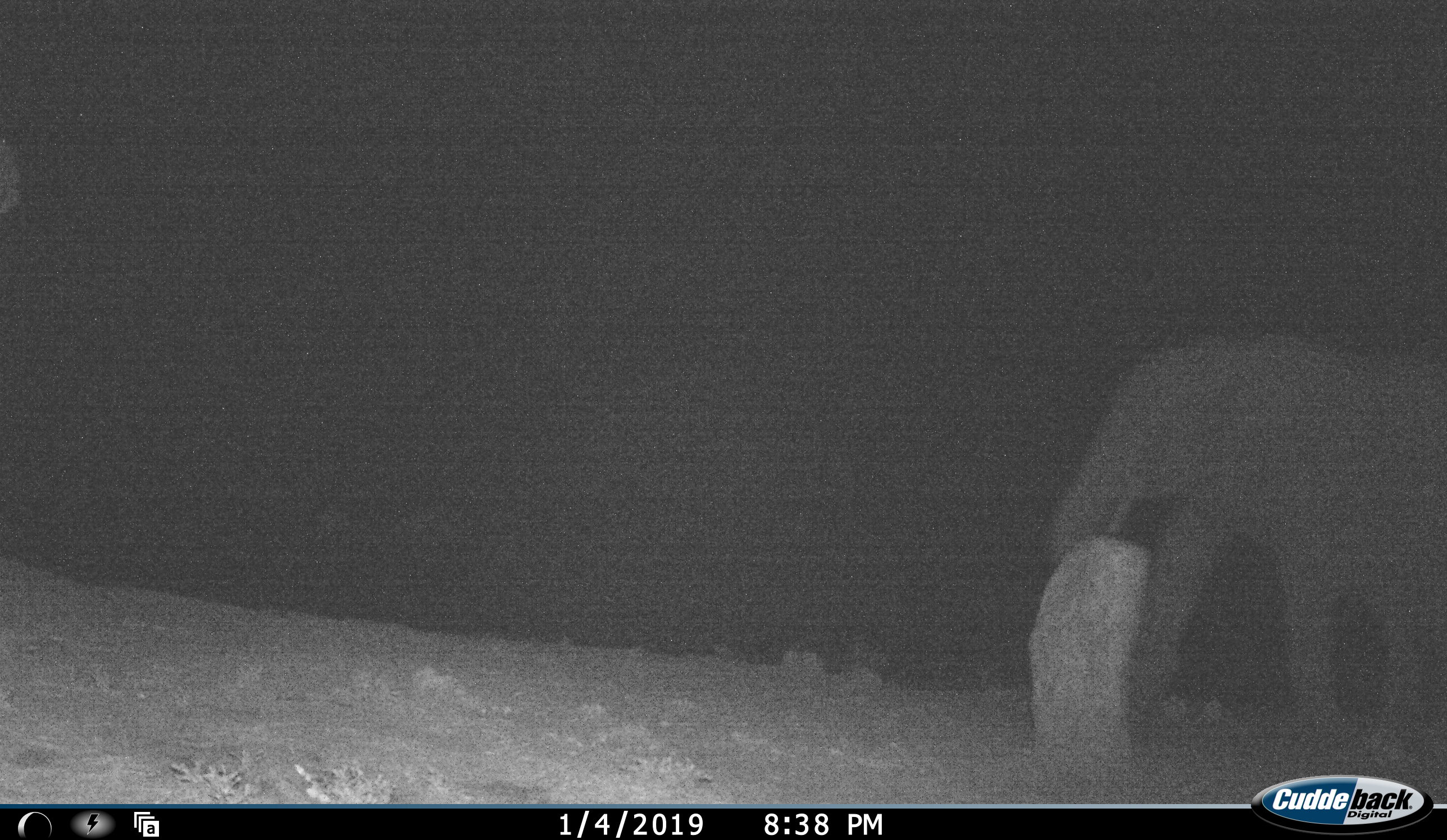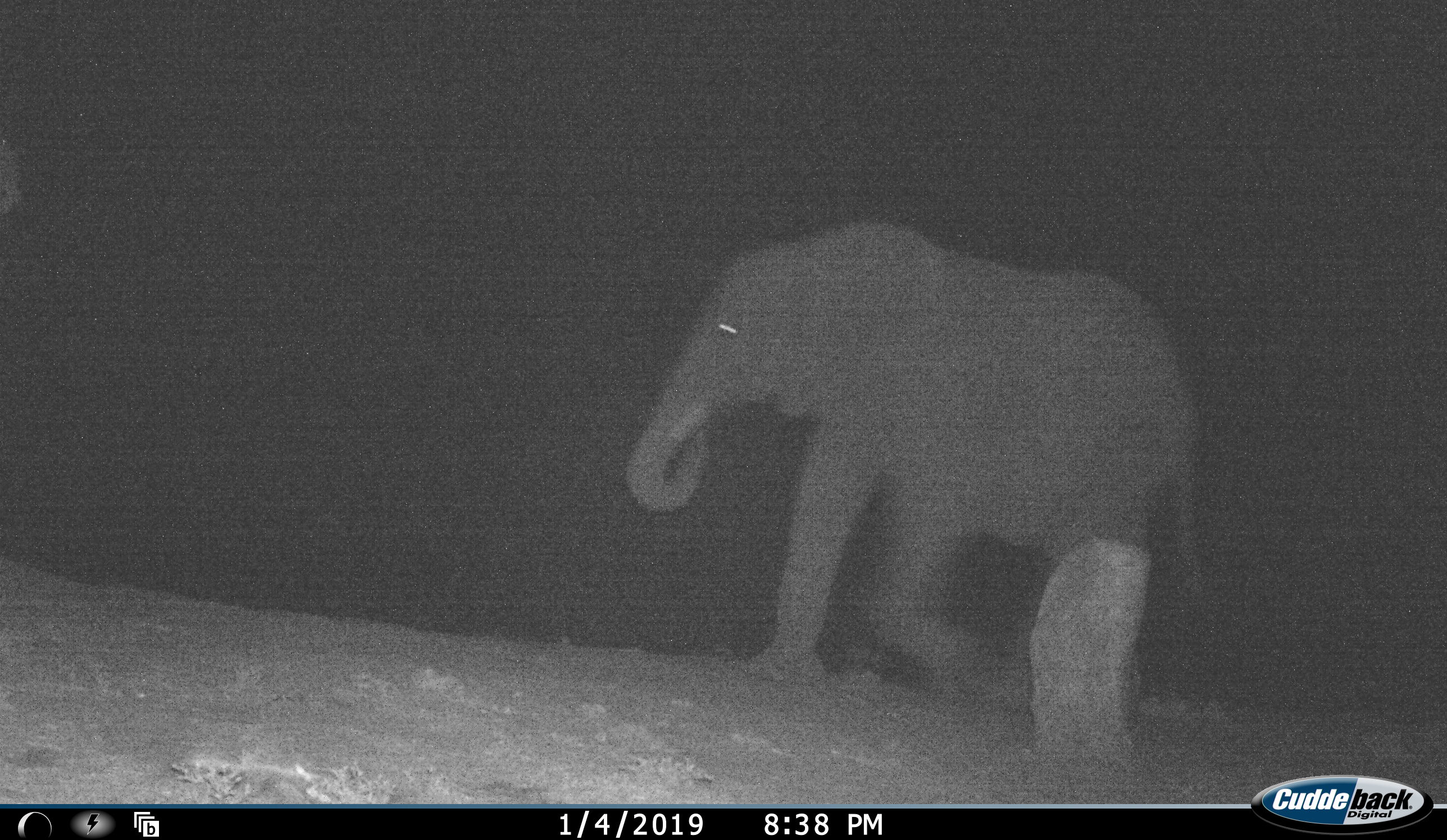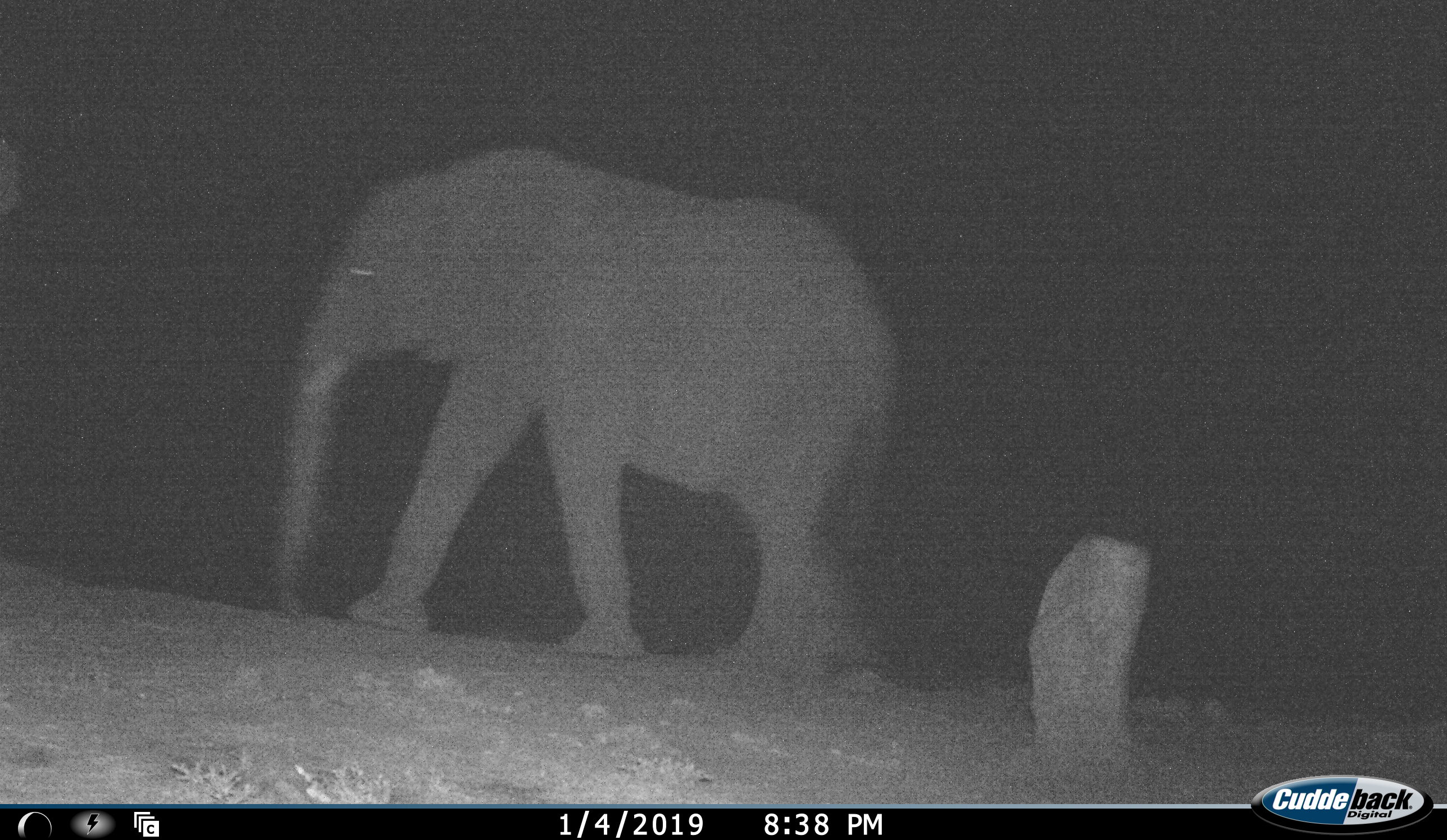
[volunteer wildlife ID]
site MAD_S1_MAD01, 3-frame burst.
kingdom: Animalia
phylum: Chordata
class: Mammalia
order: Proboscidea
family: Elephantidae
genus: Loxodonta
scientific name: Loxodonta africana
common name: african bush elephant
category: elephant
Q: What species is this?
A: Elephant (african bush elephant) (Loxodonta africana).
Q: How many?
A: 1.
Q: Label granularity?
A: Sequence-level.